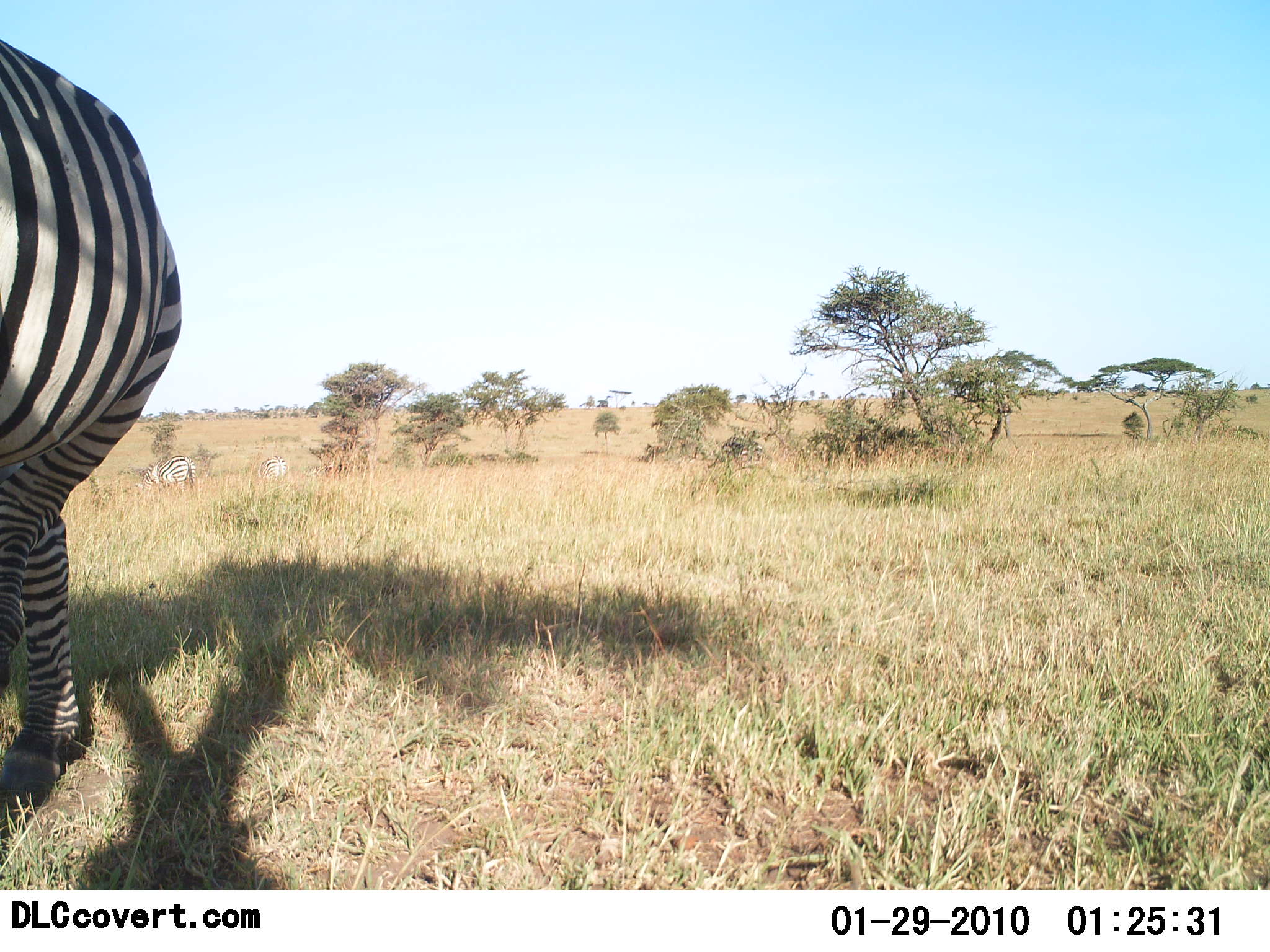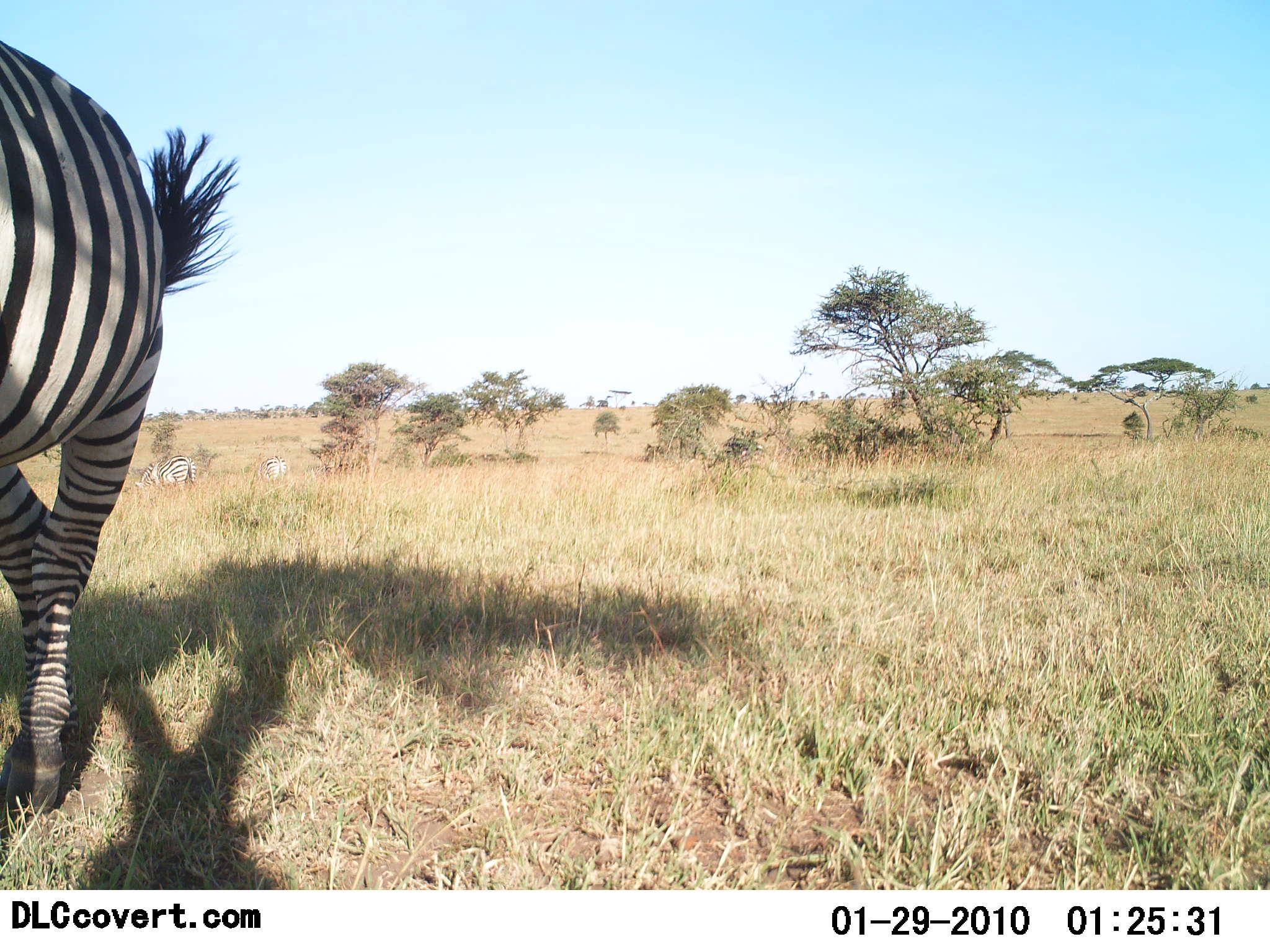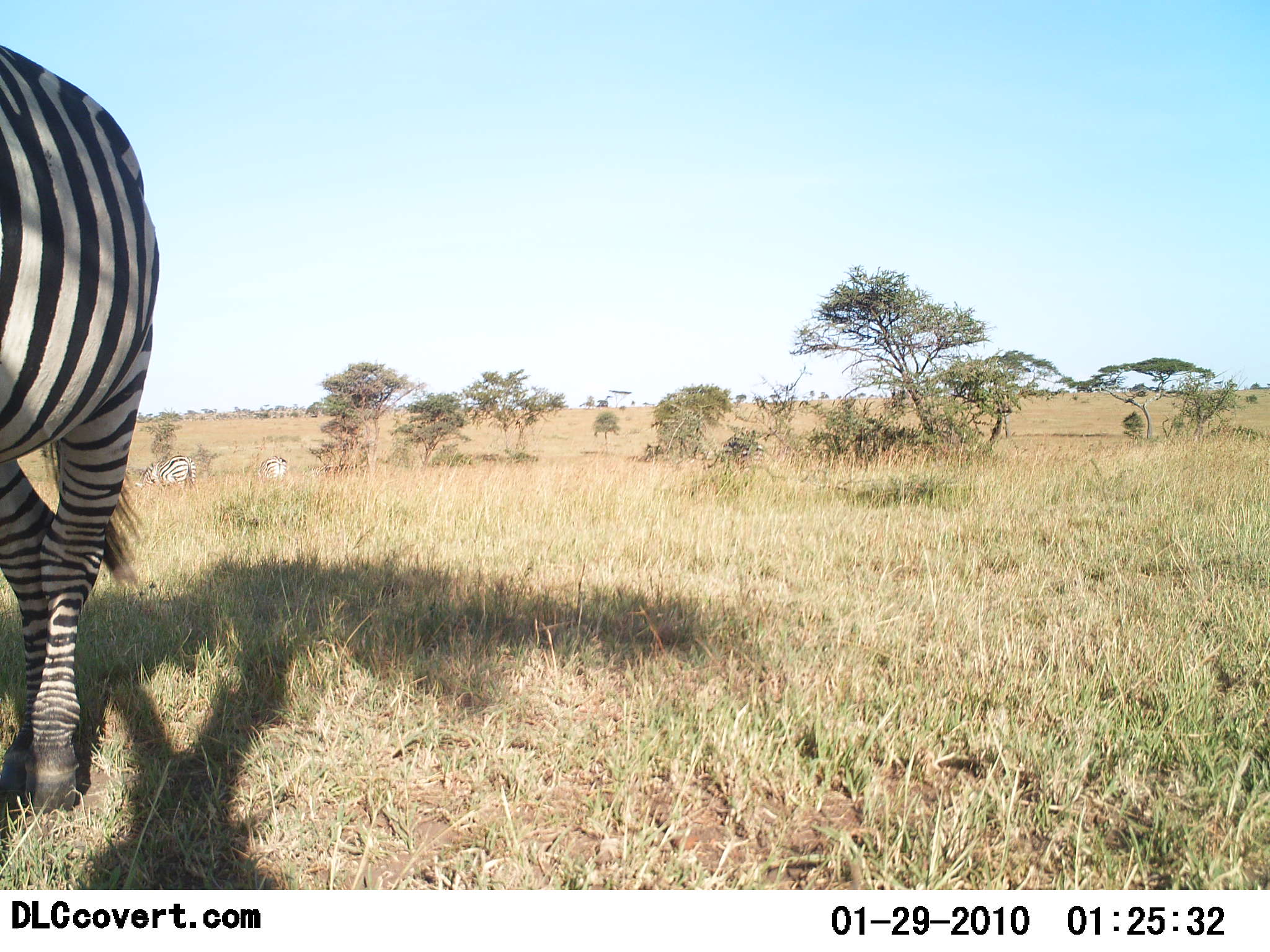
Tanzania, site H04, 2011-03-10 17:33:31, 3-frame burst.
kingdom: Animalia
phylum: Chordata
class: Mammalia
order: Perissodactyla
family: Equidae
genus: Equus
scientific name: Equus quagga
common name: plains zebra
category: zebra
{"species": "zebra (plains zebra) (Equus quagga)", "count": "3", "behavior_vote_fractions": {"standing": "83%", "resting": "0%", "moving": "0%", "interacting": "0%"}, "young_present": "0%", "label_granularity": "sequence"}